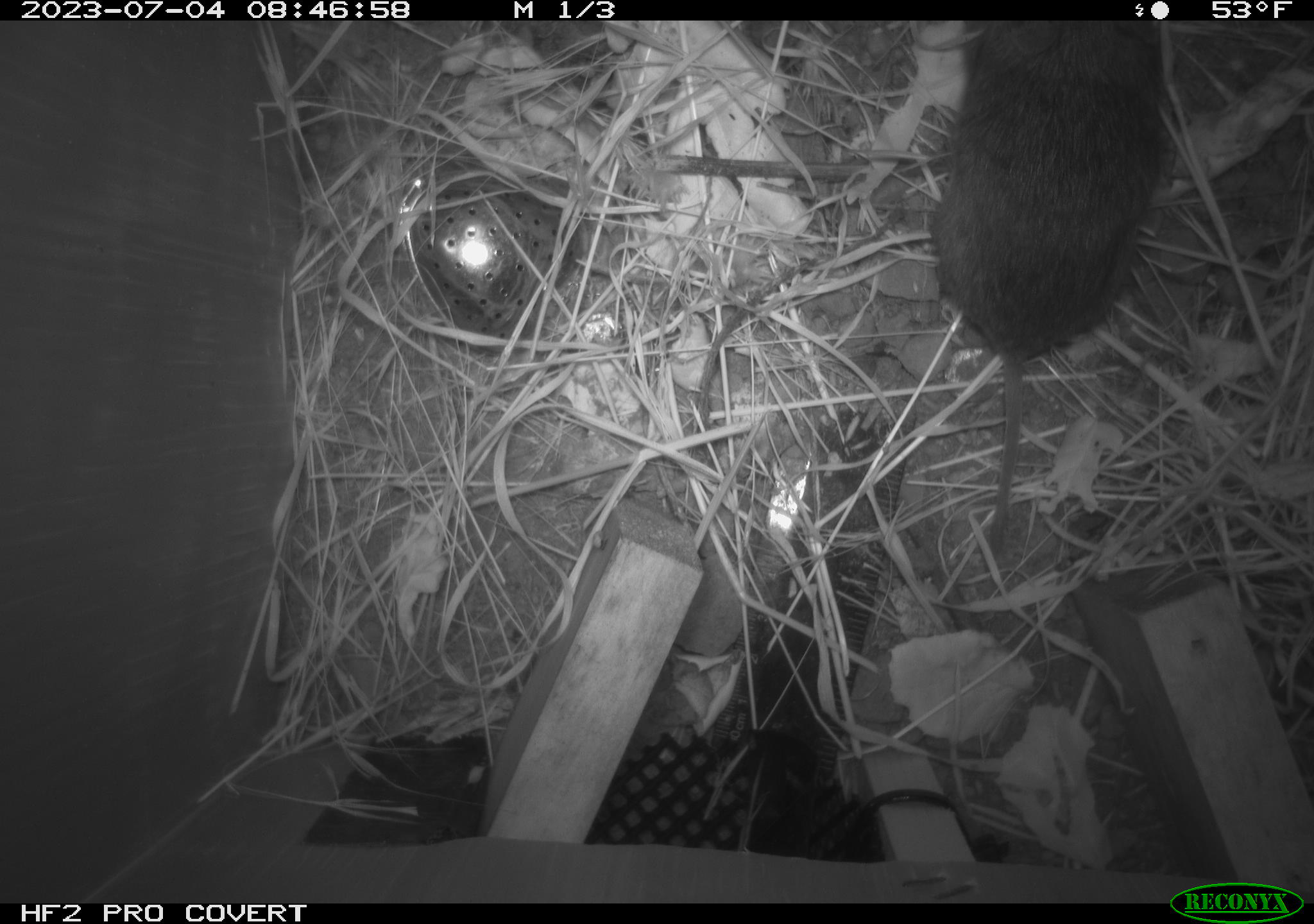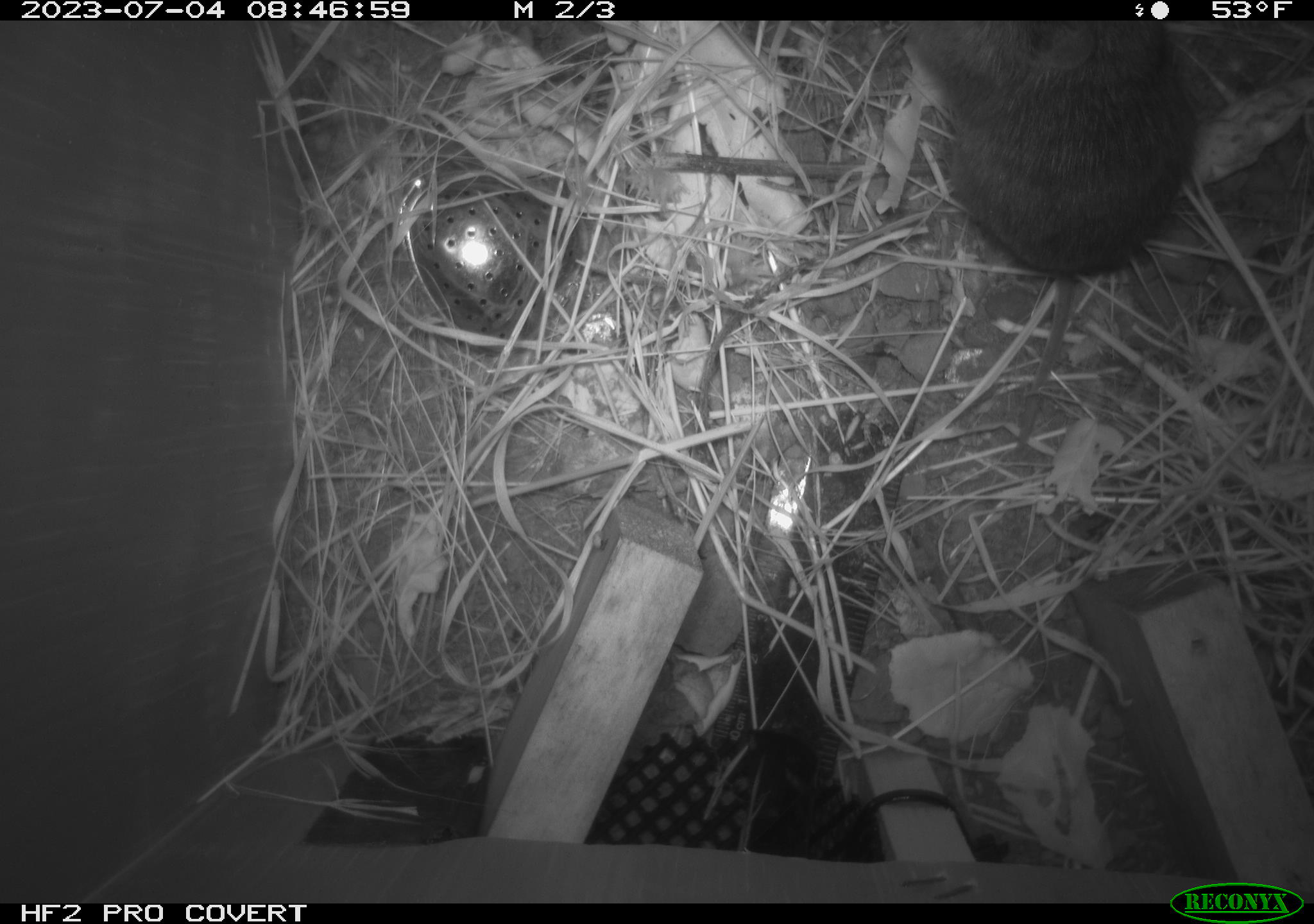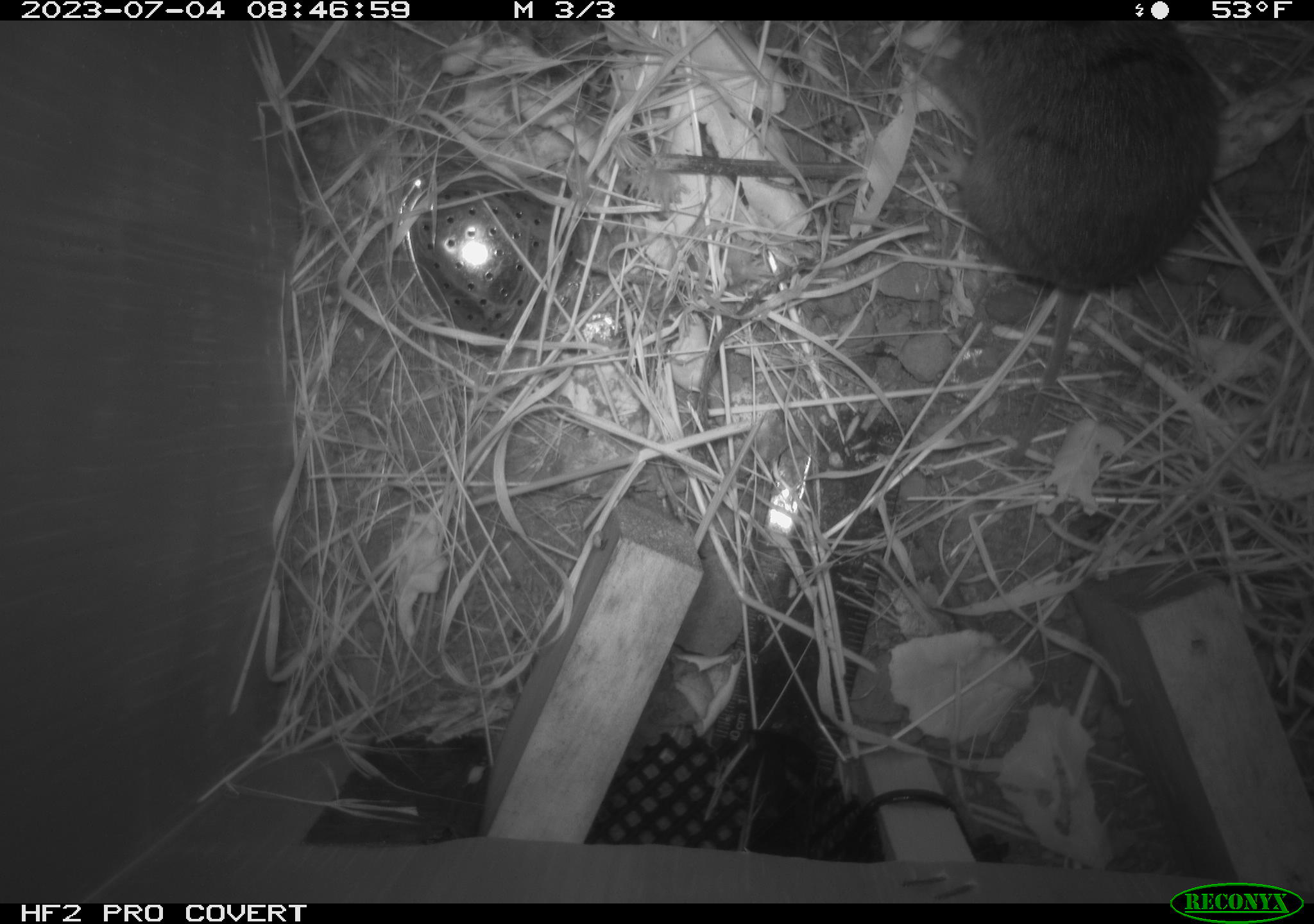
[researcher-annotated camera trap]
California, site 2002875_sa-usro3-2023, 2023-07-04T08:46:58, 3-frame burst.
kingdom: Animalia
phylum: Chordata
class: Mammalia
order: Rodentia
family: Cricetidae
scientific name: Arvicolinae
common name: voles, lemmings, and muskrats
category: arvicolinae subfamily